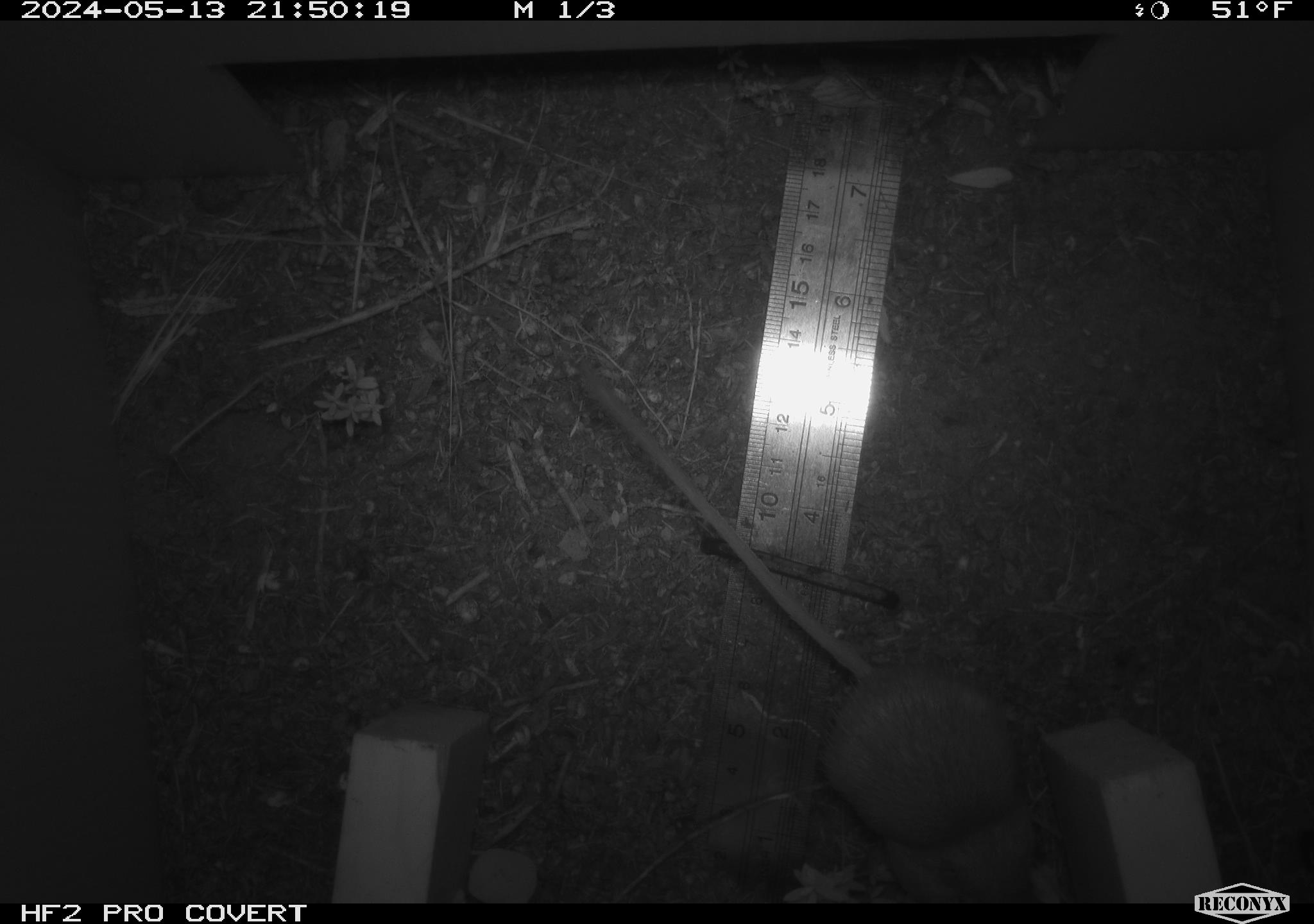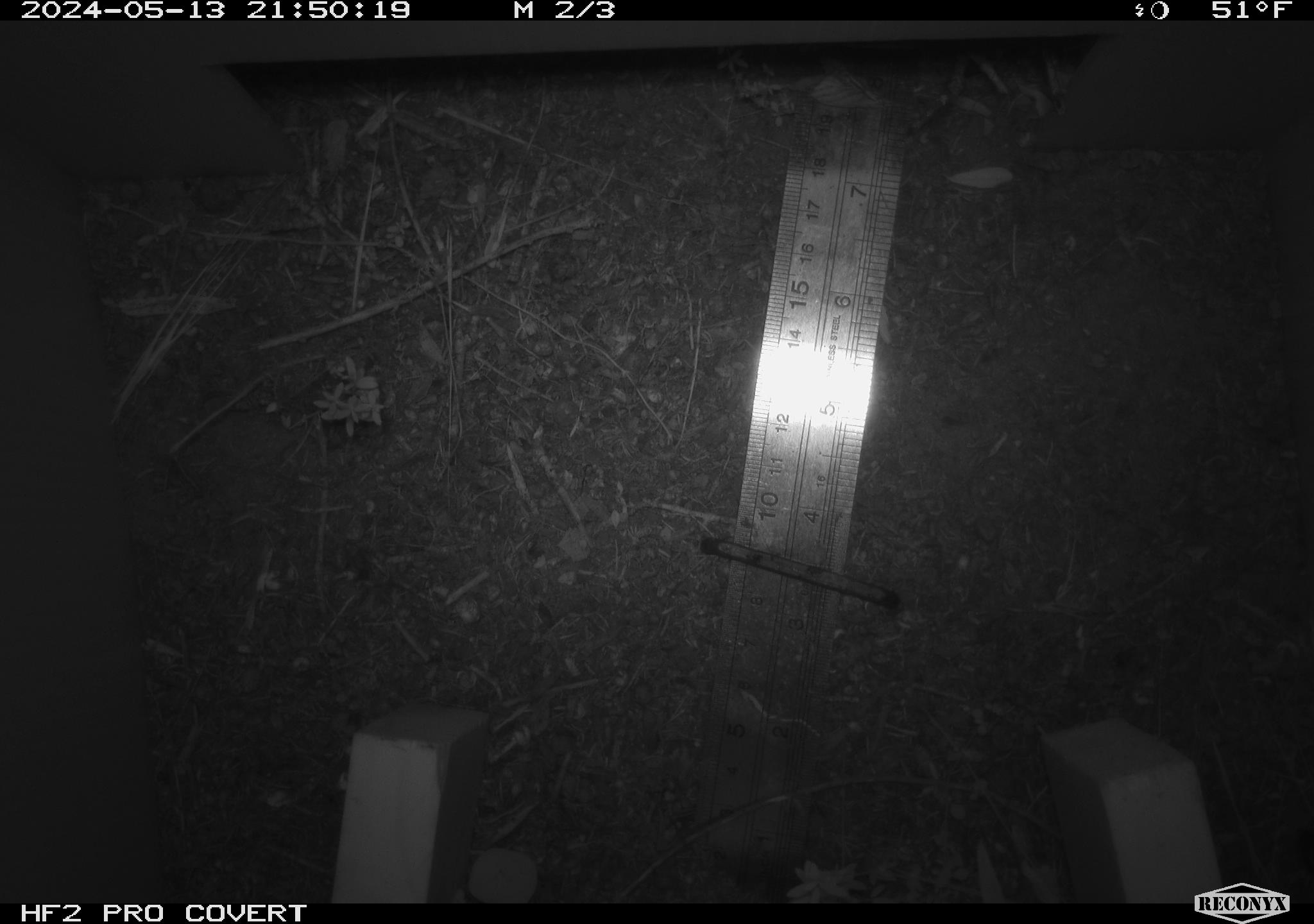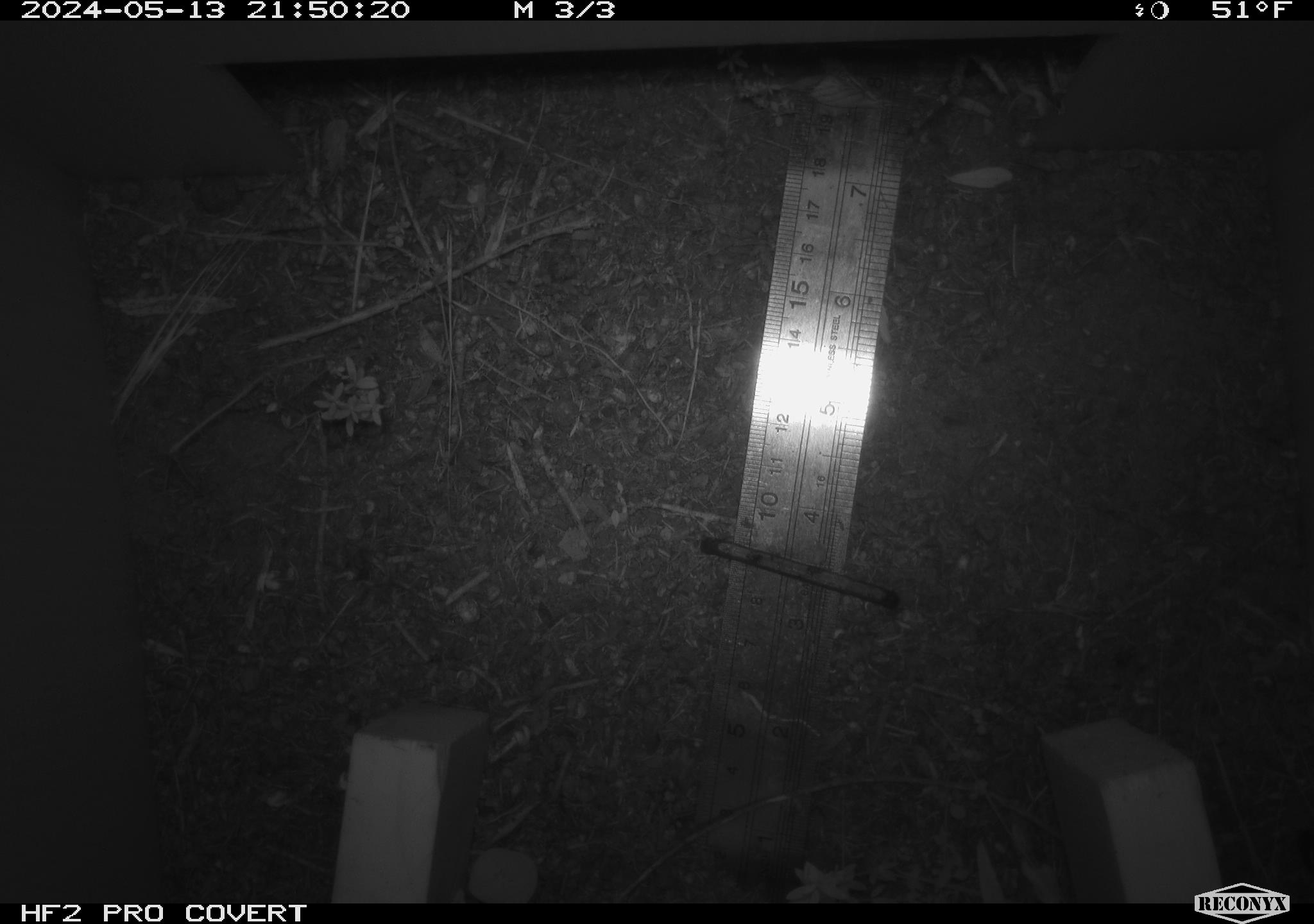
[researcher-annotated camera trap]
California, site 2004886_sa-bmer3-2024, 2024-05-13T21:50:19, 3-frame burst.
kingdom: Animalia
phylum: Chordata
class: Mammalia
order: Rodentia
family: Heteromyidae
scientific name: Heteromyidae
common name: kangaroo rats and pocket mice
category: heteromyidae family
Heteromyidae family (kangaroo rats and pocket mice) (Heteromyidae).